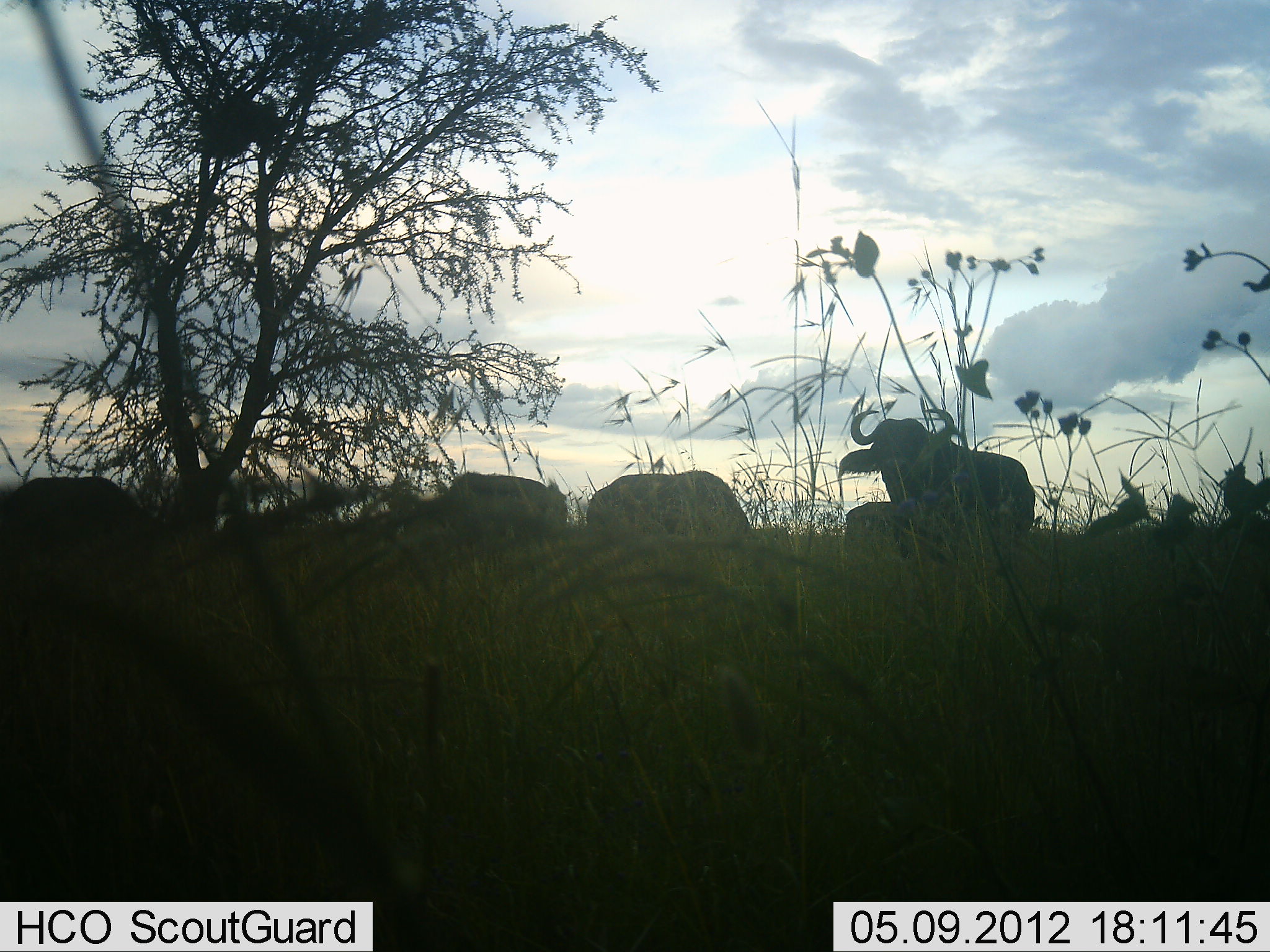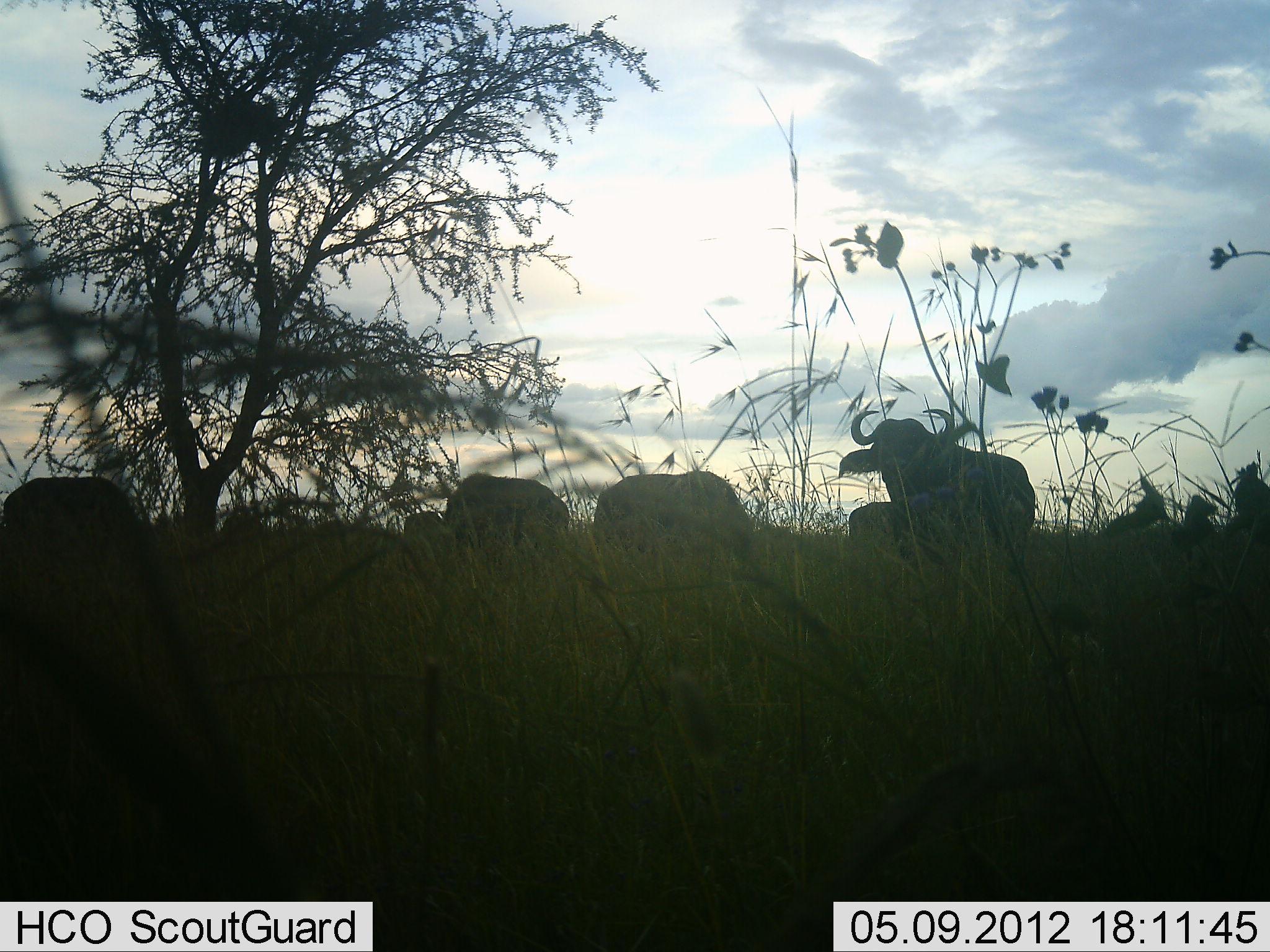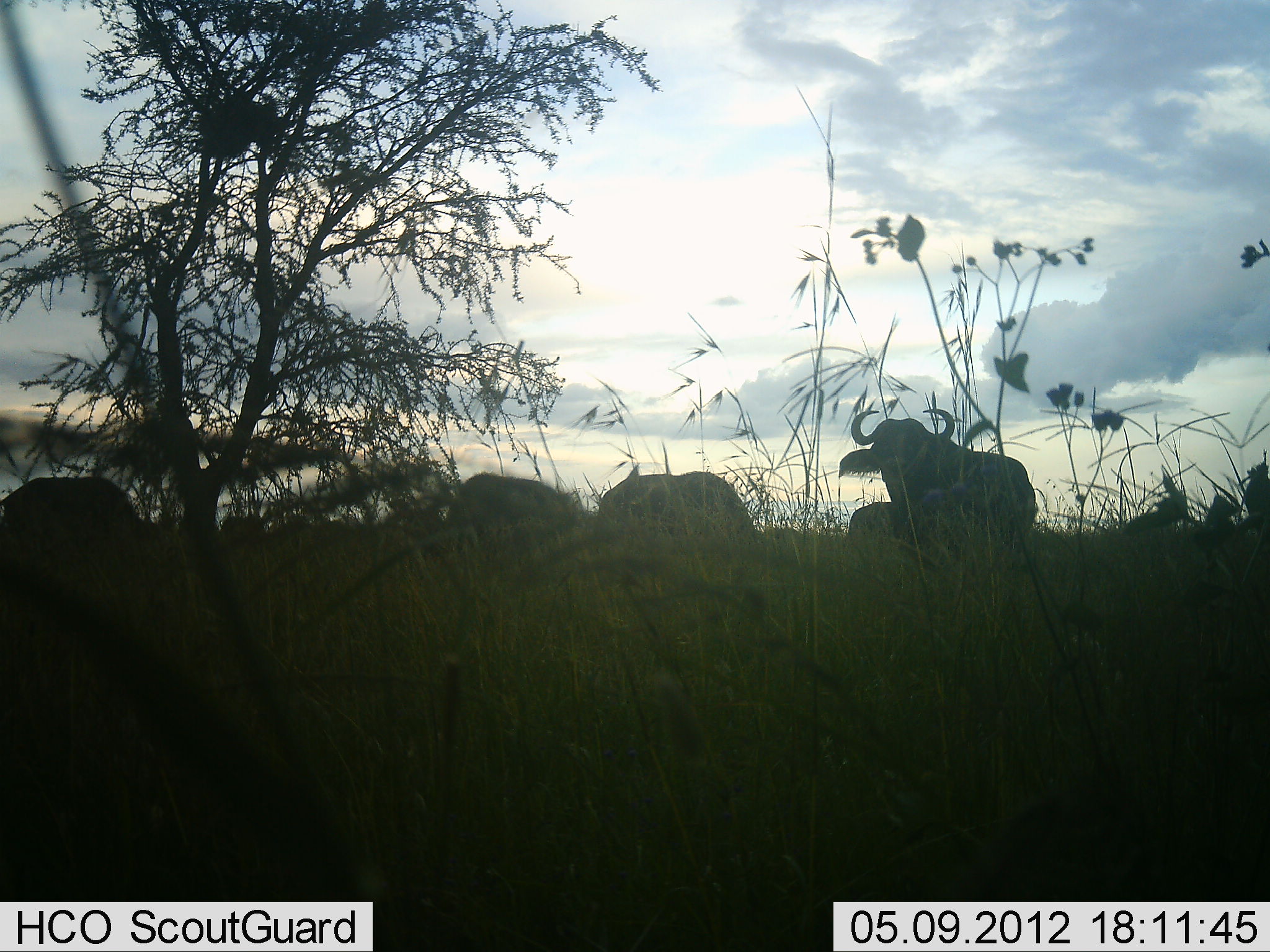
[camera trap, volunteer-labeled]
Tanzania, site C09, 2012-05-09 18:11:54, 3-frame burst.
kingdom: Animalia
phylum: Chordata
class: Mammalia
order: Artiodactyla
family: Bovidae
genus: Syncerus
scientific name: Syncerus caffer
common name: cape buffalo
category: buffalo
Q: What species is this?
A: Buffalo (cape buffalo) (Syncerus caffer).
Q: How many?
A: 5.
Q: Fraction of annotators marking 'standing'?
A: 88%.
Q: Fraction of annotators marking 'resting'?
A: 19%.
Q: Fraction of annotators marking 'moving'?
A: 6%.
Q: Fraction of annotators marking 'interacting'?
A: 6%.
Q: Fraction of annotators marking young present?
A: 0%.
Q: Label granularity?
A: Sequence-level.